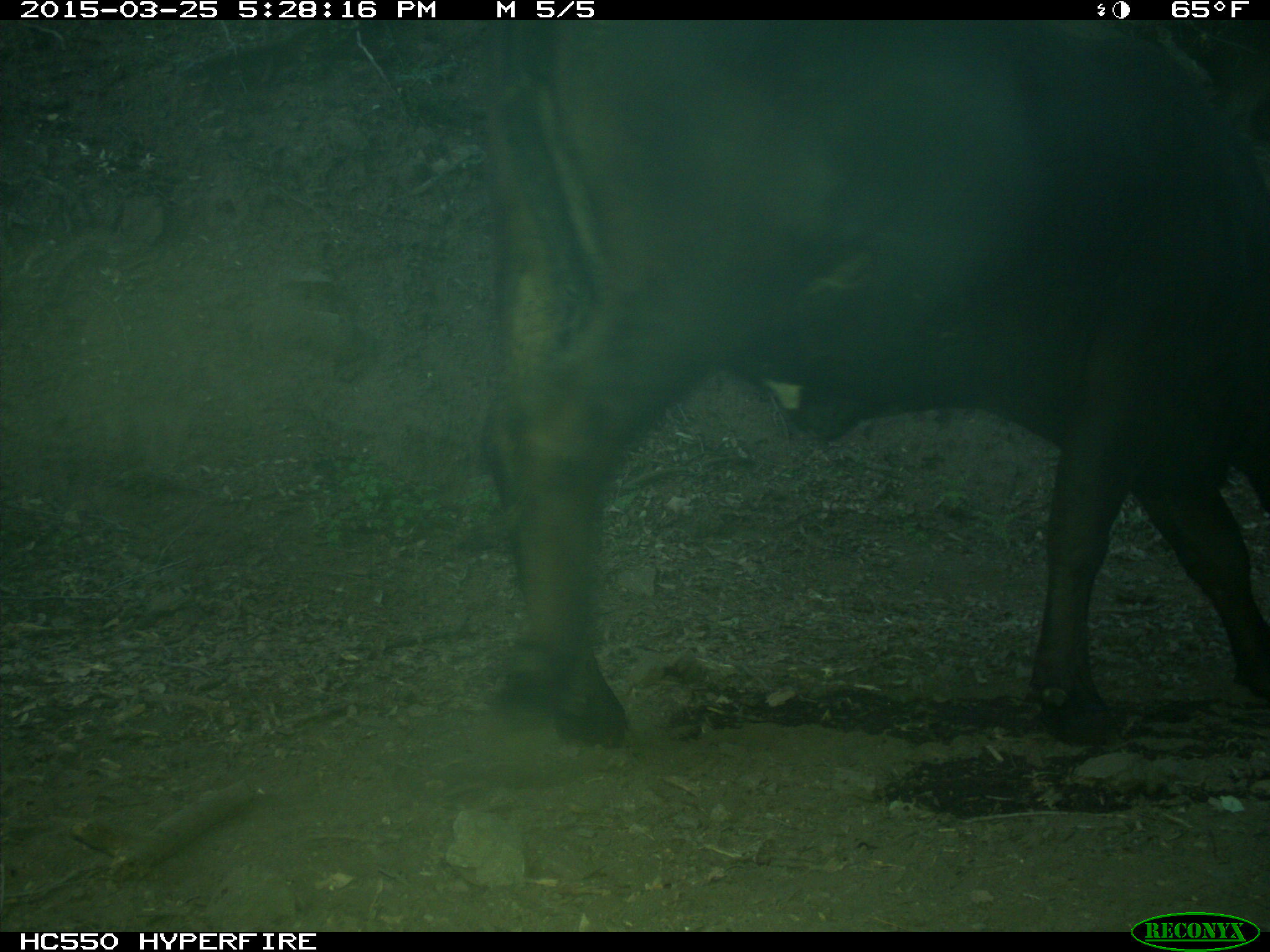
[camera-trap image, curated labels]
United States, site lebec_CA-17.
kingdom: Animalia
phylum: Chordata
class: Mammalia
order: Artiodactyla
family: Bovidae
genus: Bos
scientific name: Bos taurus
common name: domestic cow